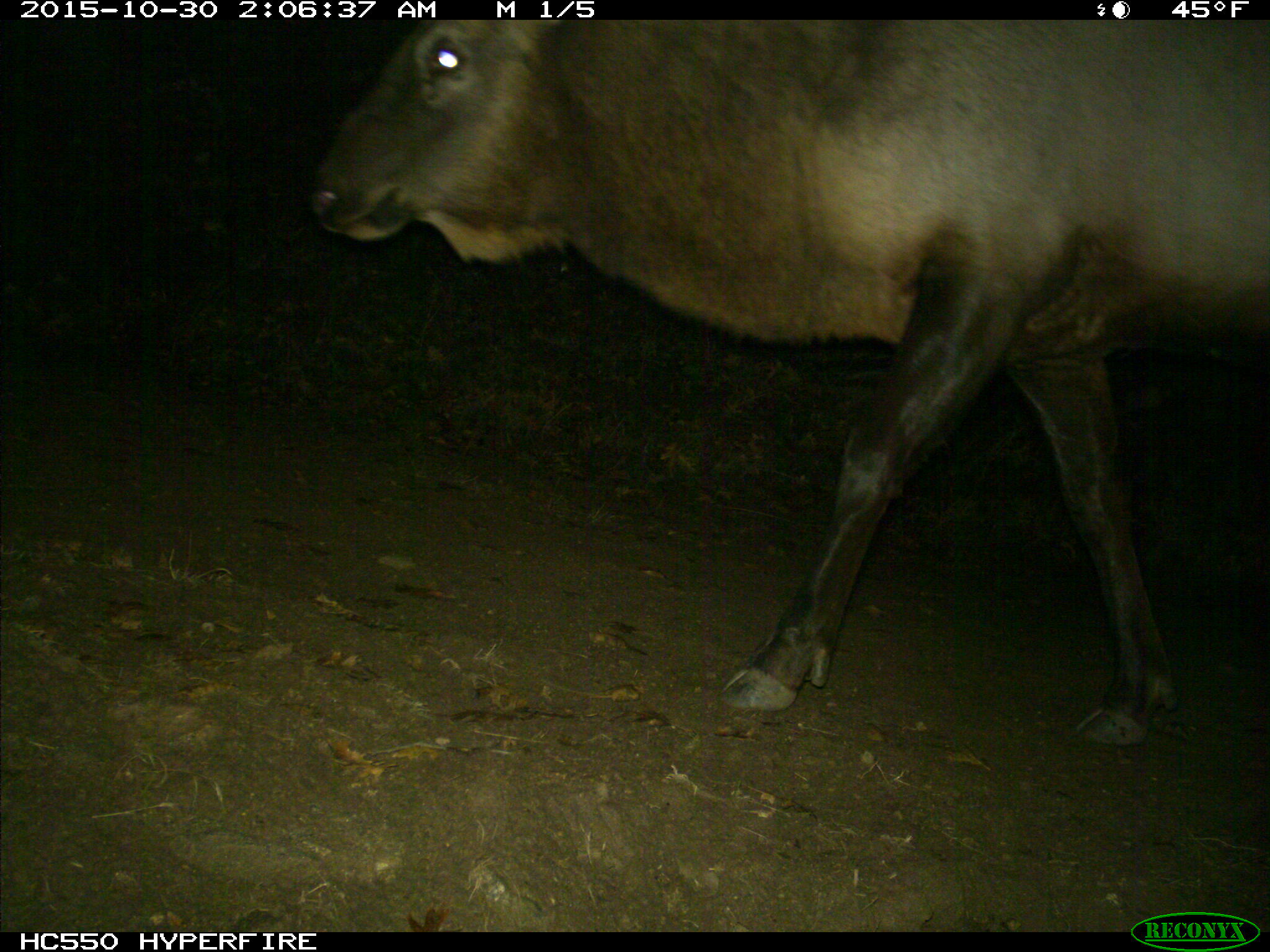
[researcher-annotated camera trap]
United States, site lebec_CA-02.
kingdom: Animalia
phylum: Chordata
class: Mammalia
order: Artiodactyla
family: Cervidae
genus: Cervus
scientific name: Cervus canadensis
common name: elk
Cervus canadensis (elk).